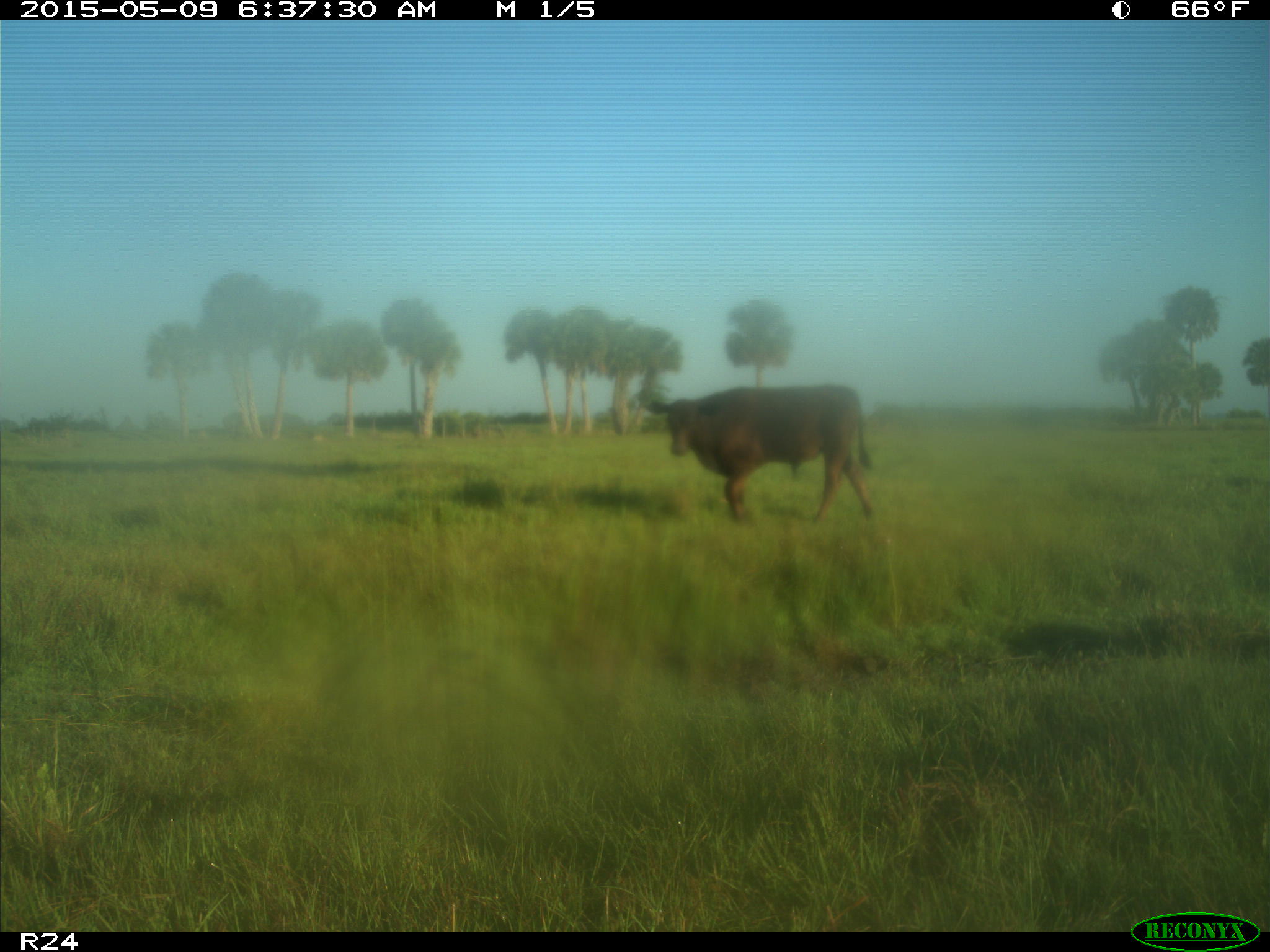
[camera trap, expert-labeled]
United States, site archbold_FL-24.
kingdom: Animalia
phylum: Chordata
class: Mammalia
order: Artiodactyla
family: Bovidae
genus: Bos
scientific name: Bos taurus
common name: domestic cow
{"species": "Bos taurus (domestic cow)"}